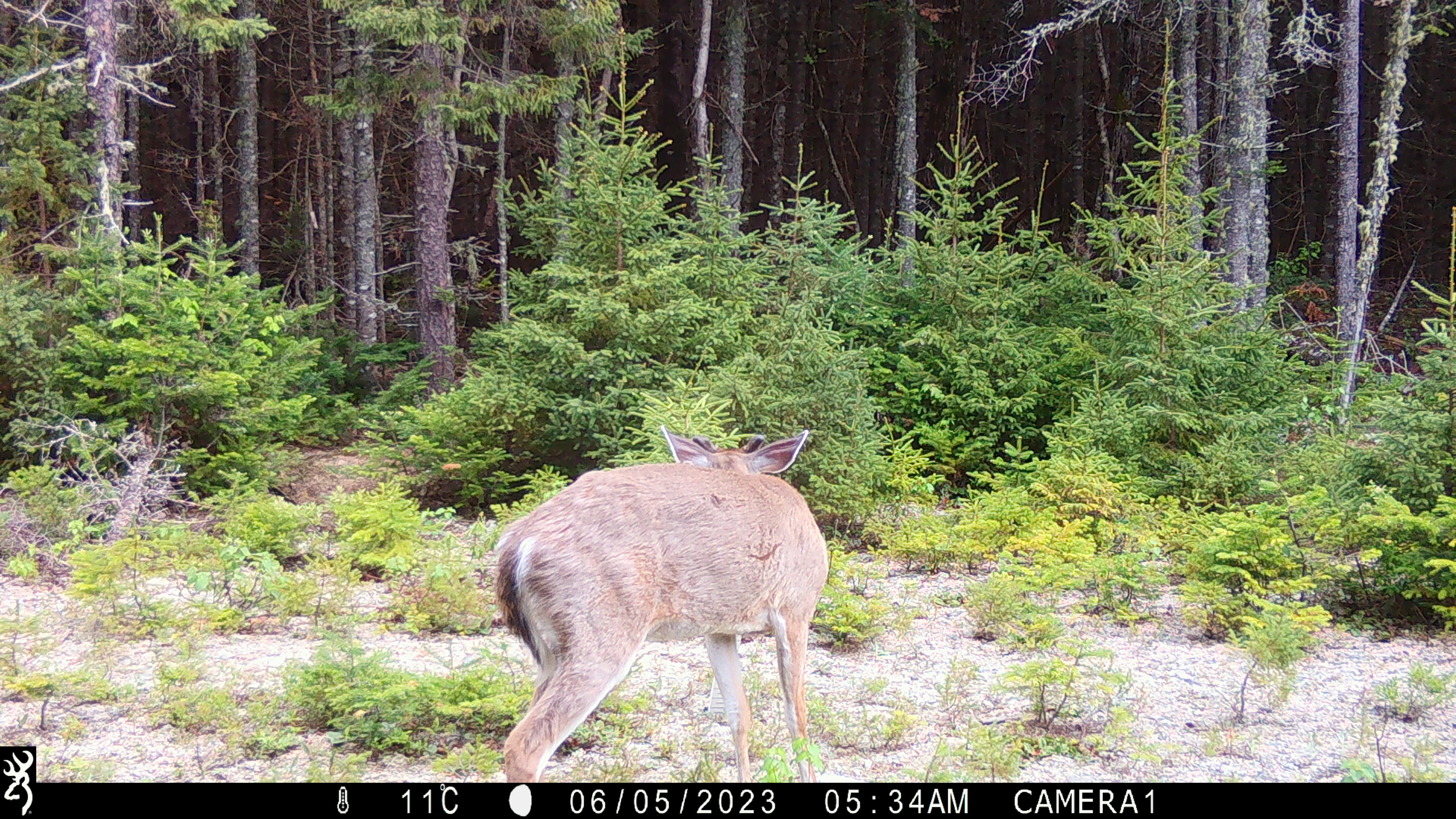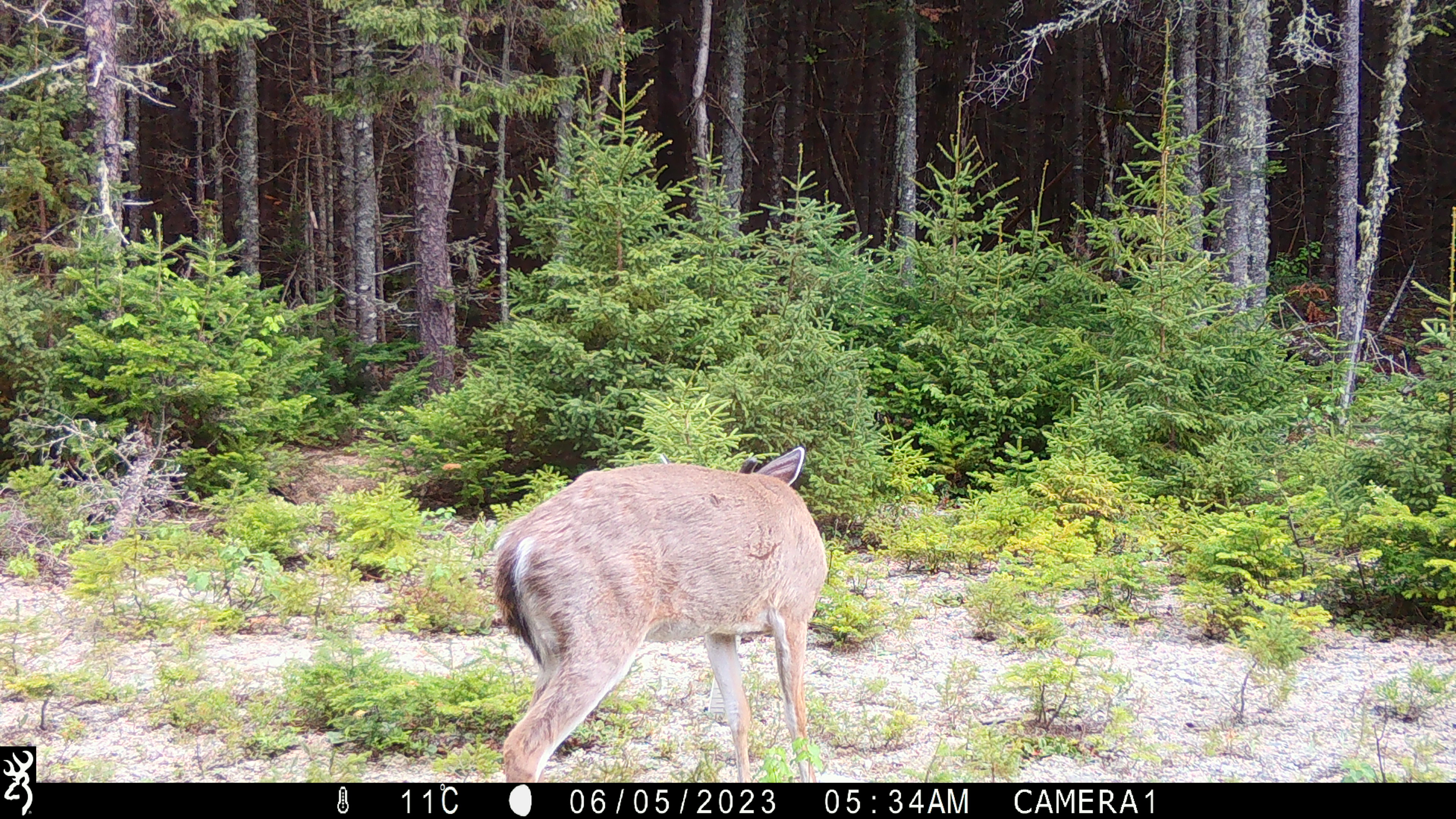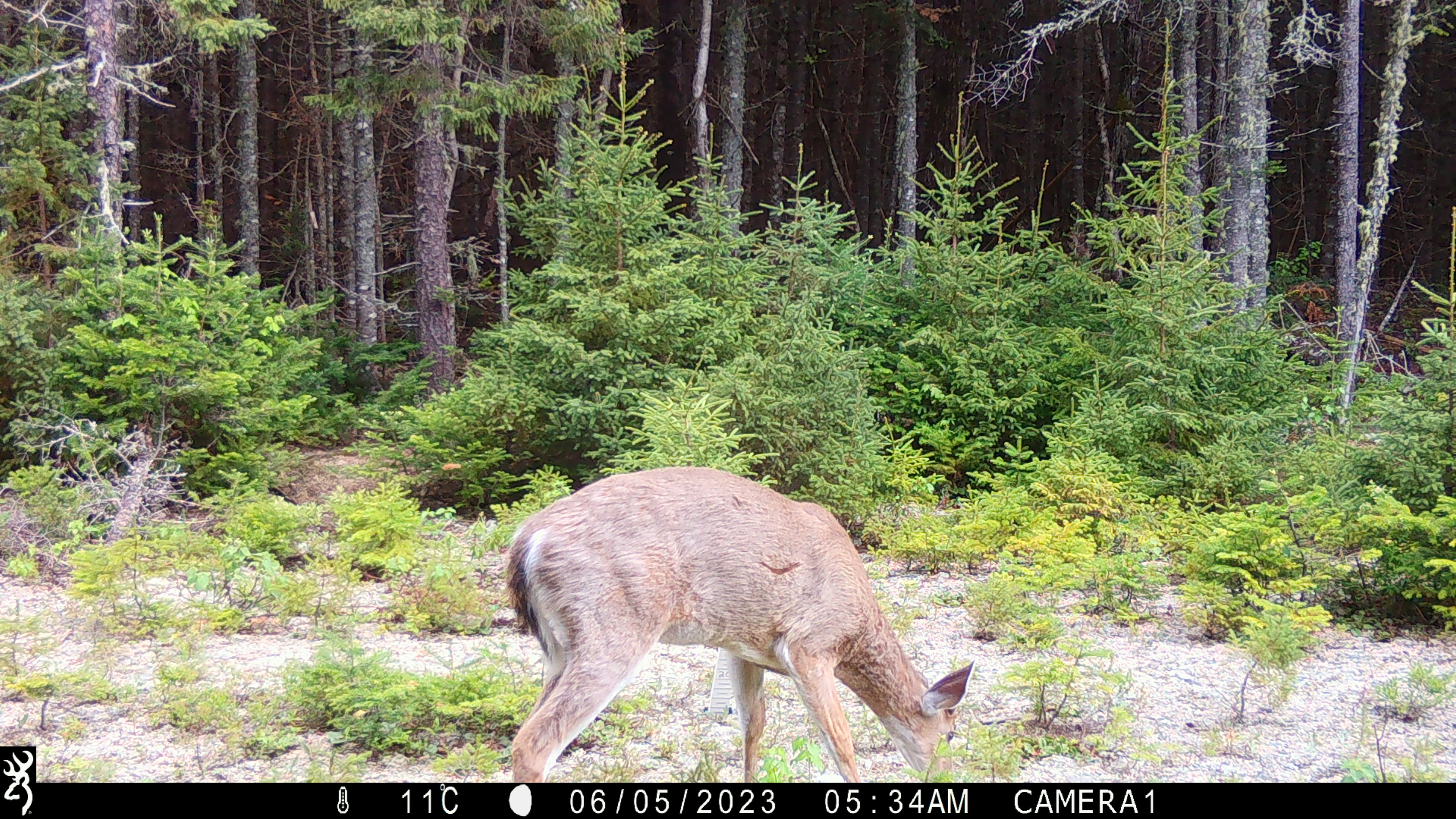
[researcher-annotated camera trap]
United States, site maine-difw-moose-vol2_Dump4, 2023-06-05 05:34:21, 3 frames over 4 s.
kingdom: Animalia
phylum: Chordata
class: Mammalia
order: Artiodactyla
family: Cervidae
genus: Odocoileus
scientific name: Odocoileus virginianus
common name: white-tailed deer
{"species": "white-tailed deer (Odocoileus virginianus)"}